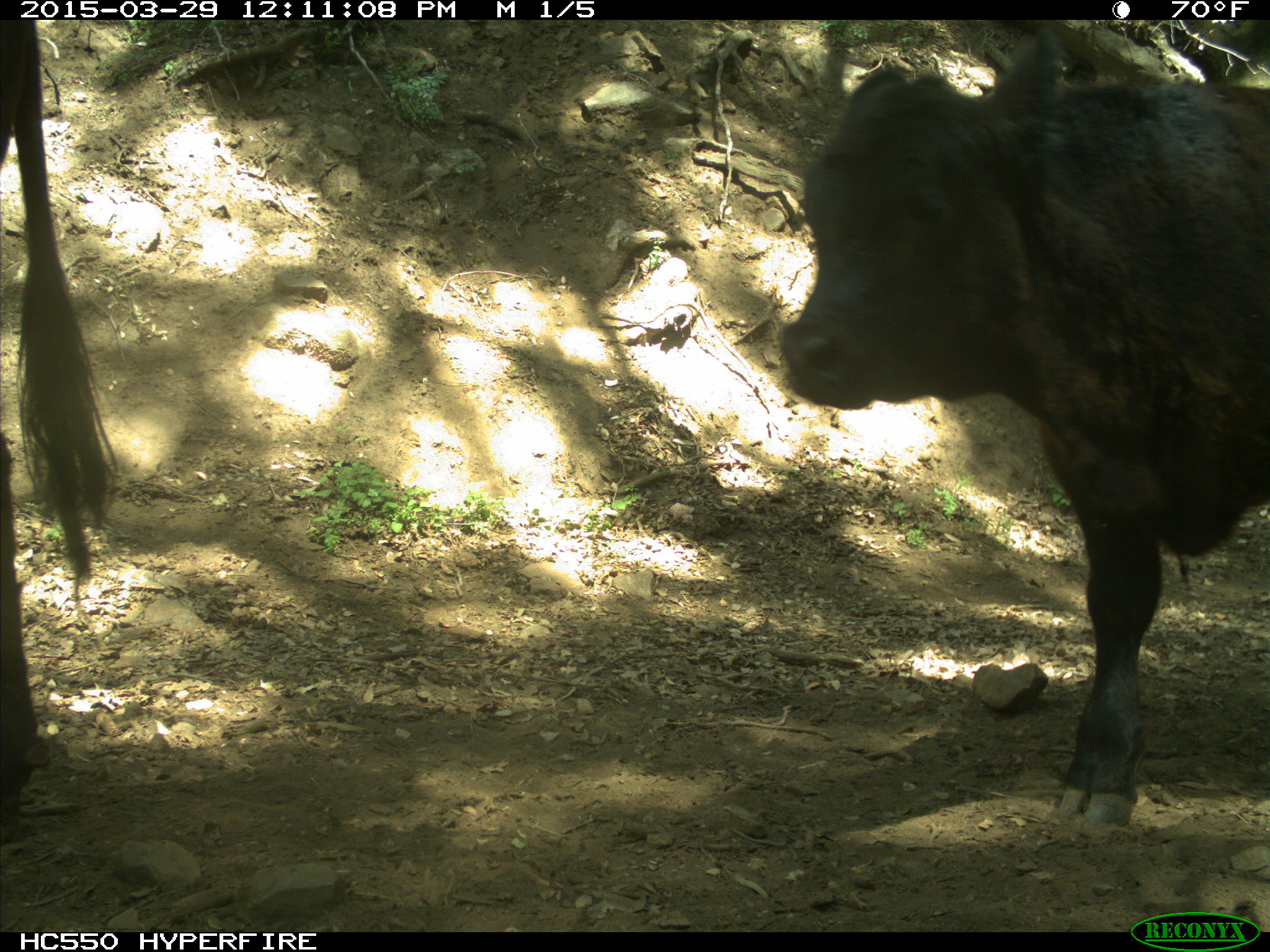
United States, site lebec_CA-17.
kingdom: Animalia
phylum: Chordata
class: Mammalia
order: Artiodactyla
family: Bovidae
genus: Bos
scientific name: Bos taurus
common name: domestic cow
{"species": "Bos taurus (domestic cow)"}